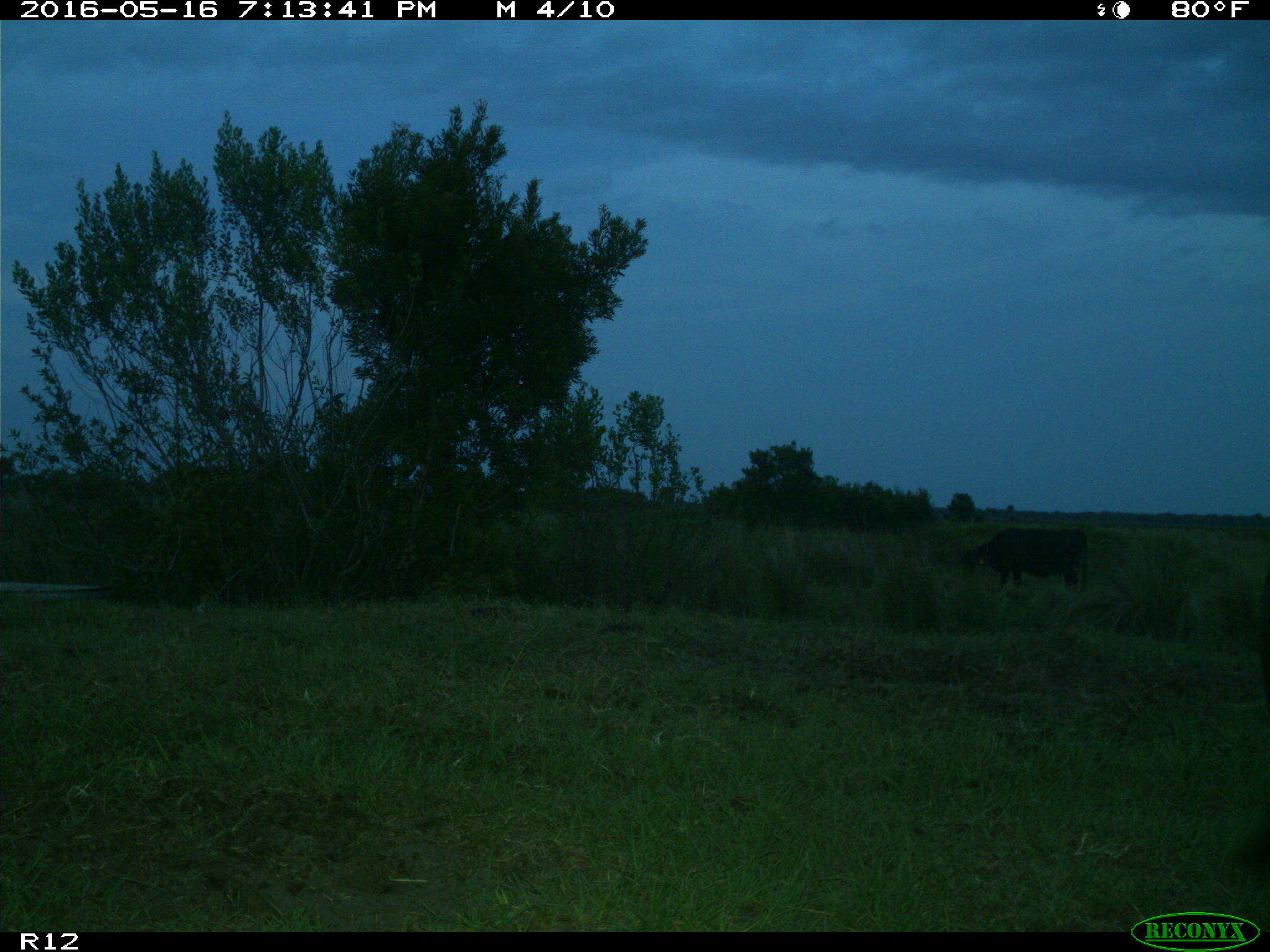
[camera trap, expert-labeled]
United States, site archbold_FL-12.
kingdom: Animalia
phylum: Chordata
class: Mammalia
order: Artiodactyla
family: Bovidae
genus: Bos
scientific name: Bos taurus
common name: domestic cow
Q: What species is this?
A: Bos taurus (domestic cow).